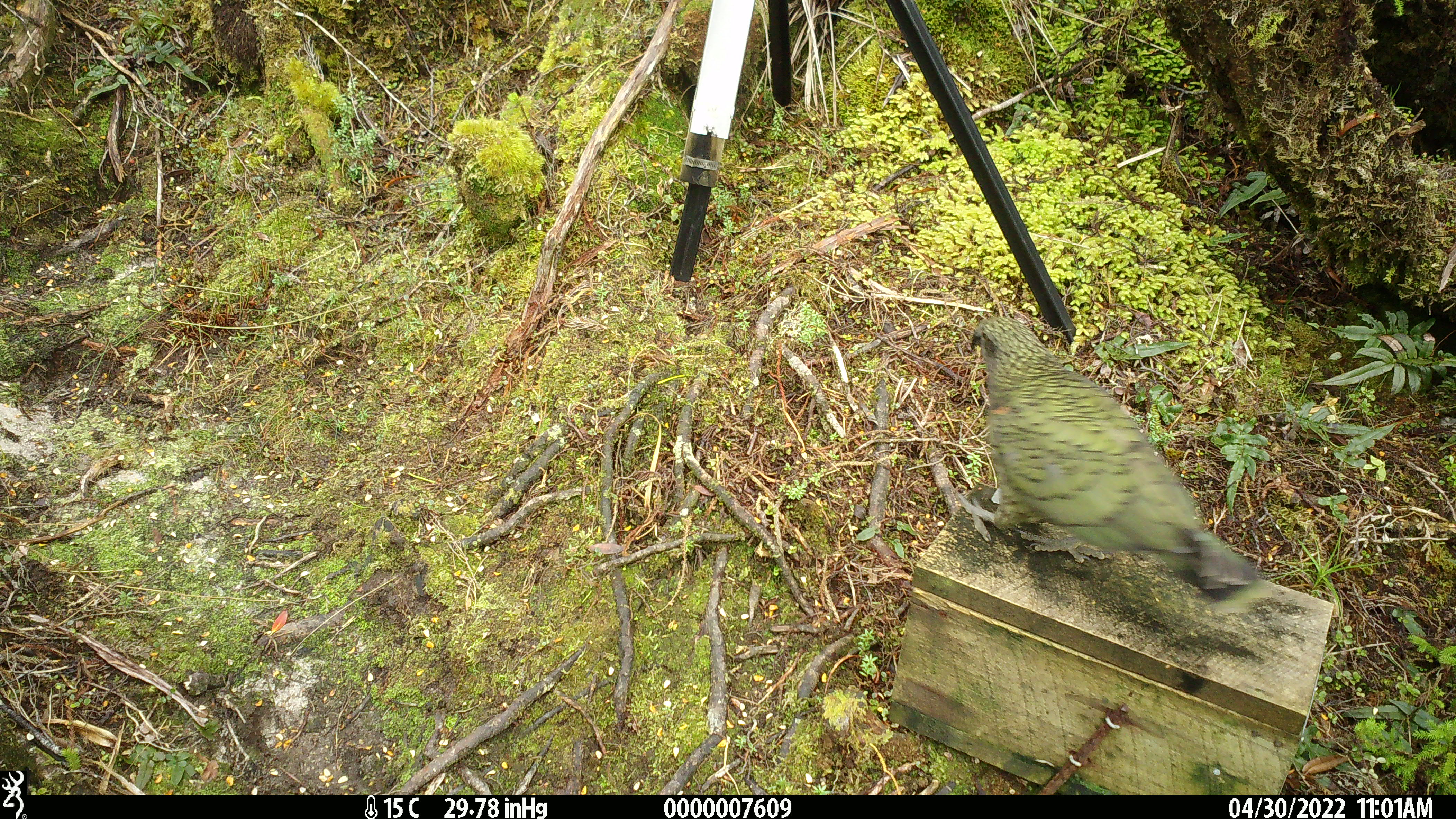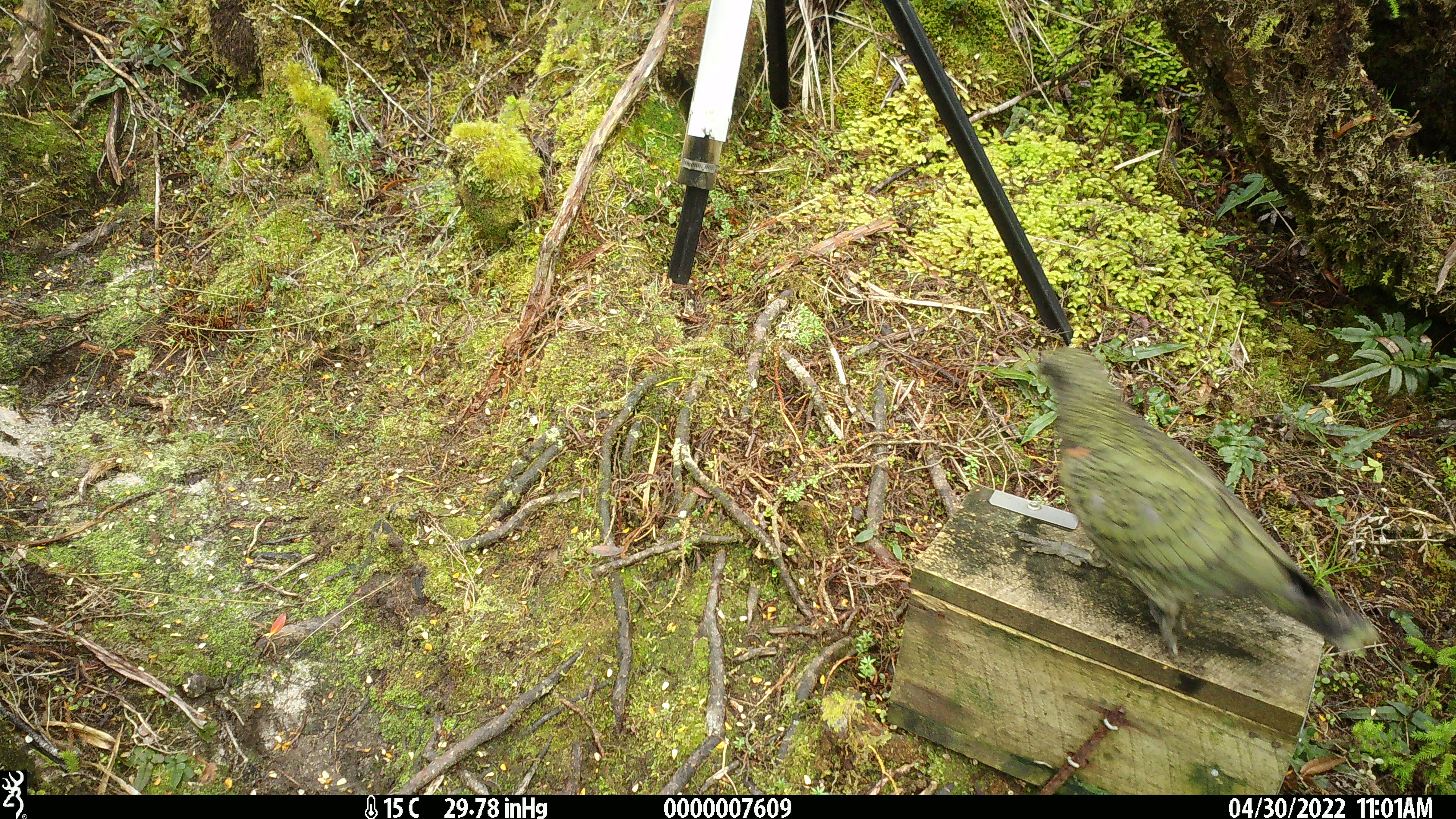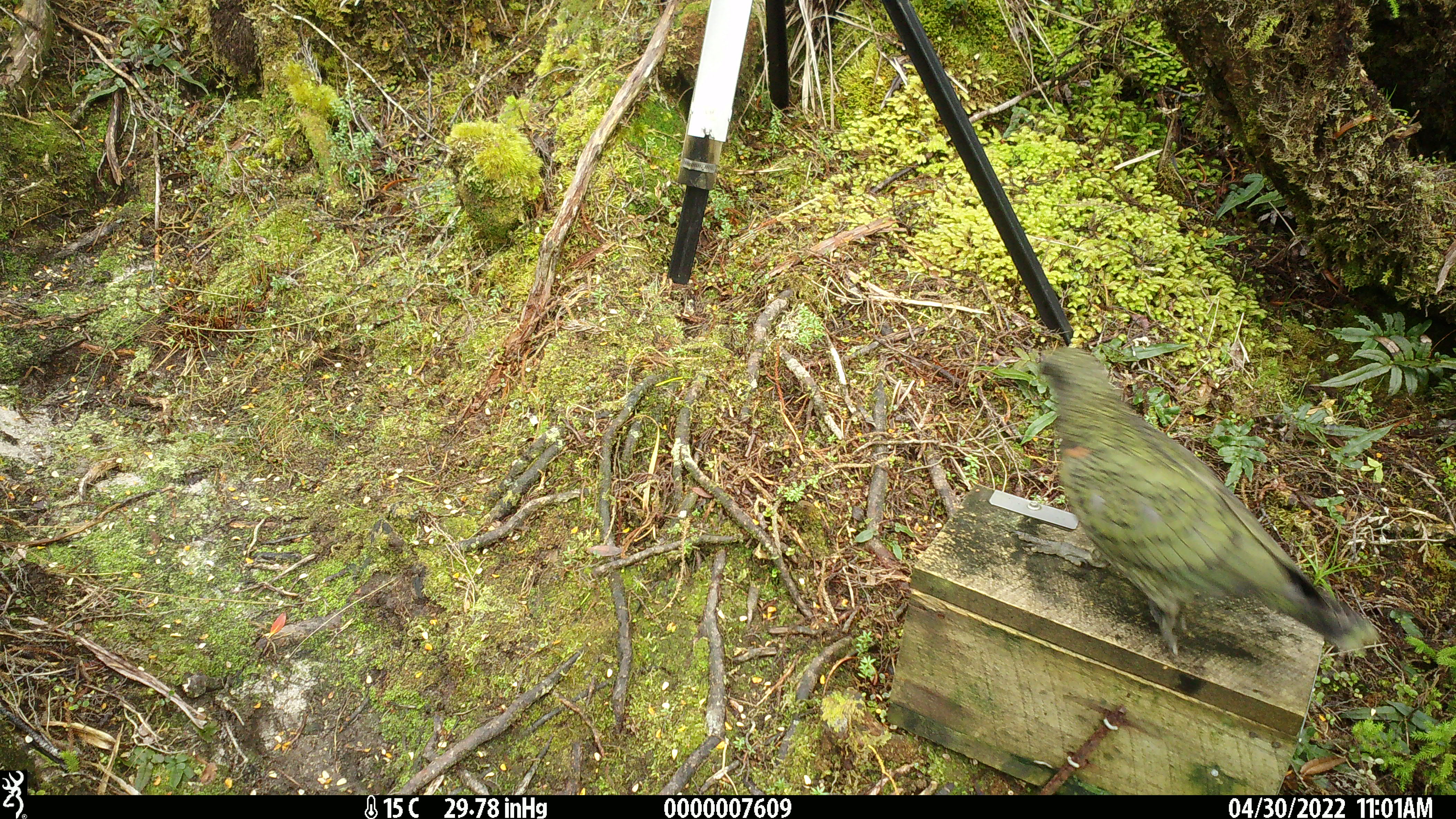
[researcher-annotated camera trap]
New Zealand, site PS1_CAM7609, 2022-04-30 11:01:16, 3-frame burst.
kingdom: Animalia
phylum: Chordata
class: Aves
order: Psittaciformes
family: Strigopidae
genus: Nestor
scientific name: Nestor notabilis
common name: kea